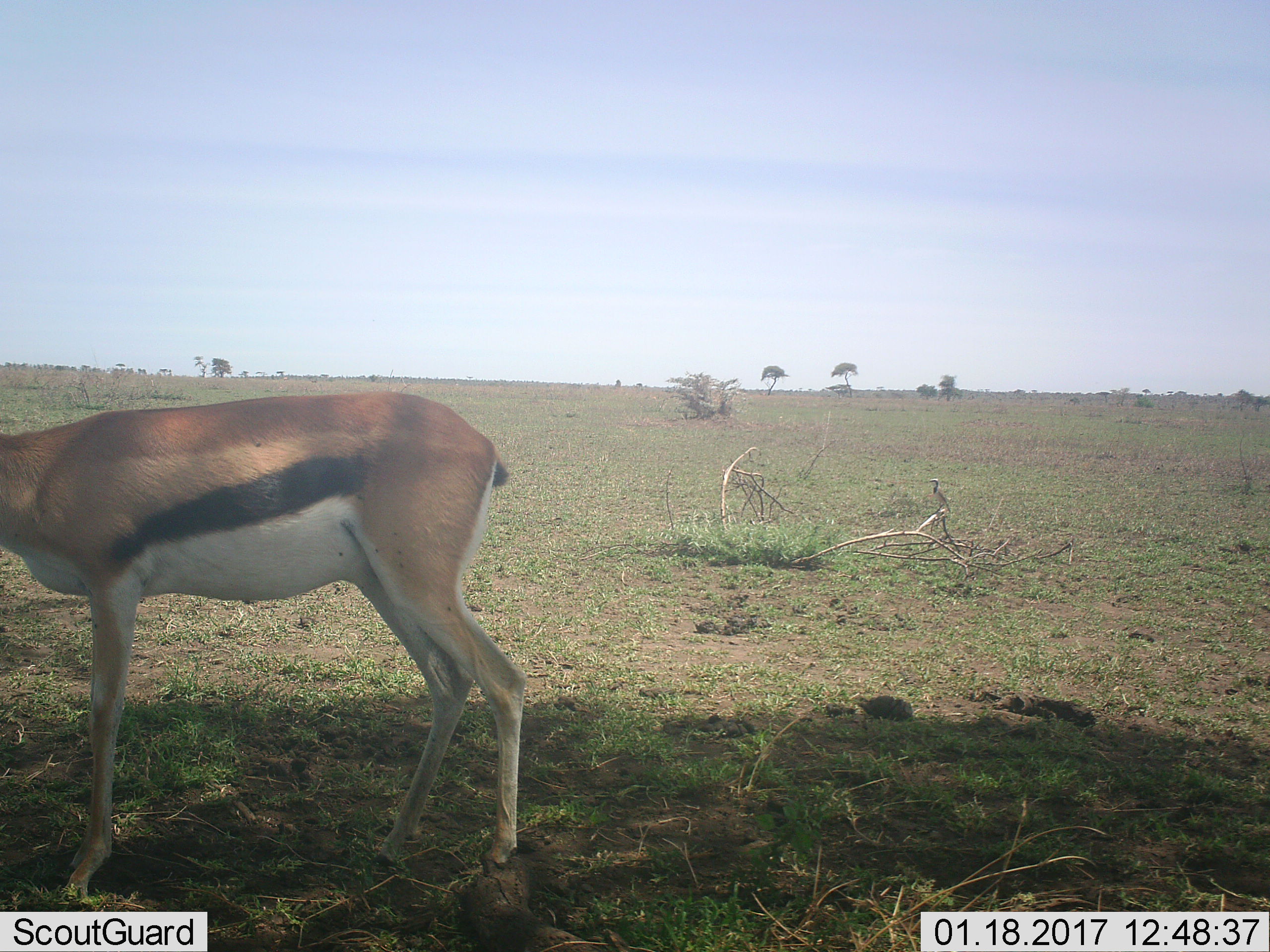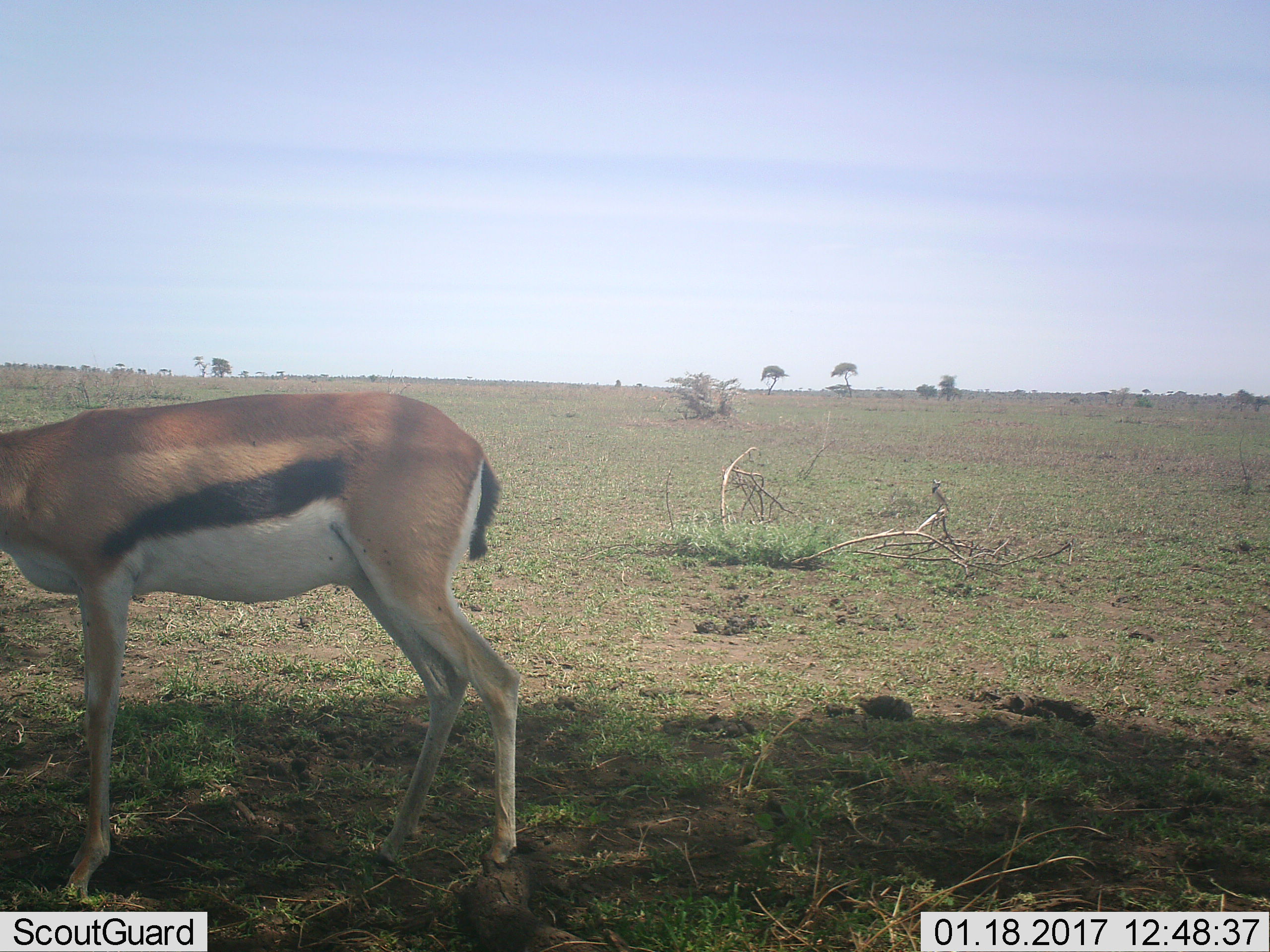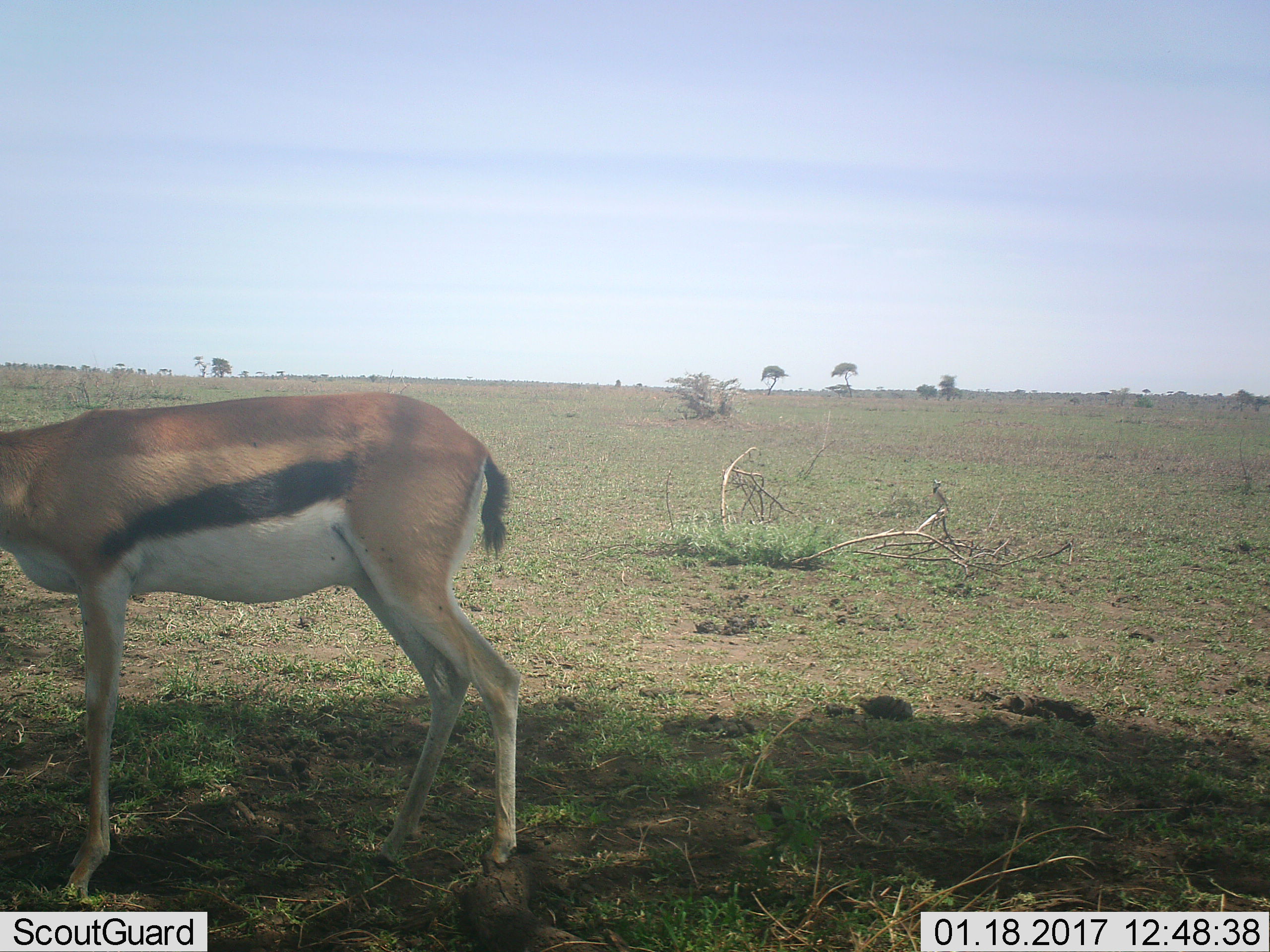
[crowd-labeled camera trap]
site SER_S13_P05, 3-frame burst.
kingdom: Animalia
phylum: Chordata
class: Mammalia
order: Artiodactyla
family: Bovidae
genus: Eudorcas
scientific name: Eudorcas thomsonii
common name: thomson's gazelle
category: gazellethomsons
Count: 1.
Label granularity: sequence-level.